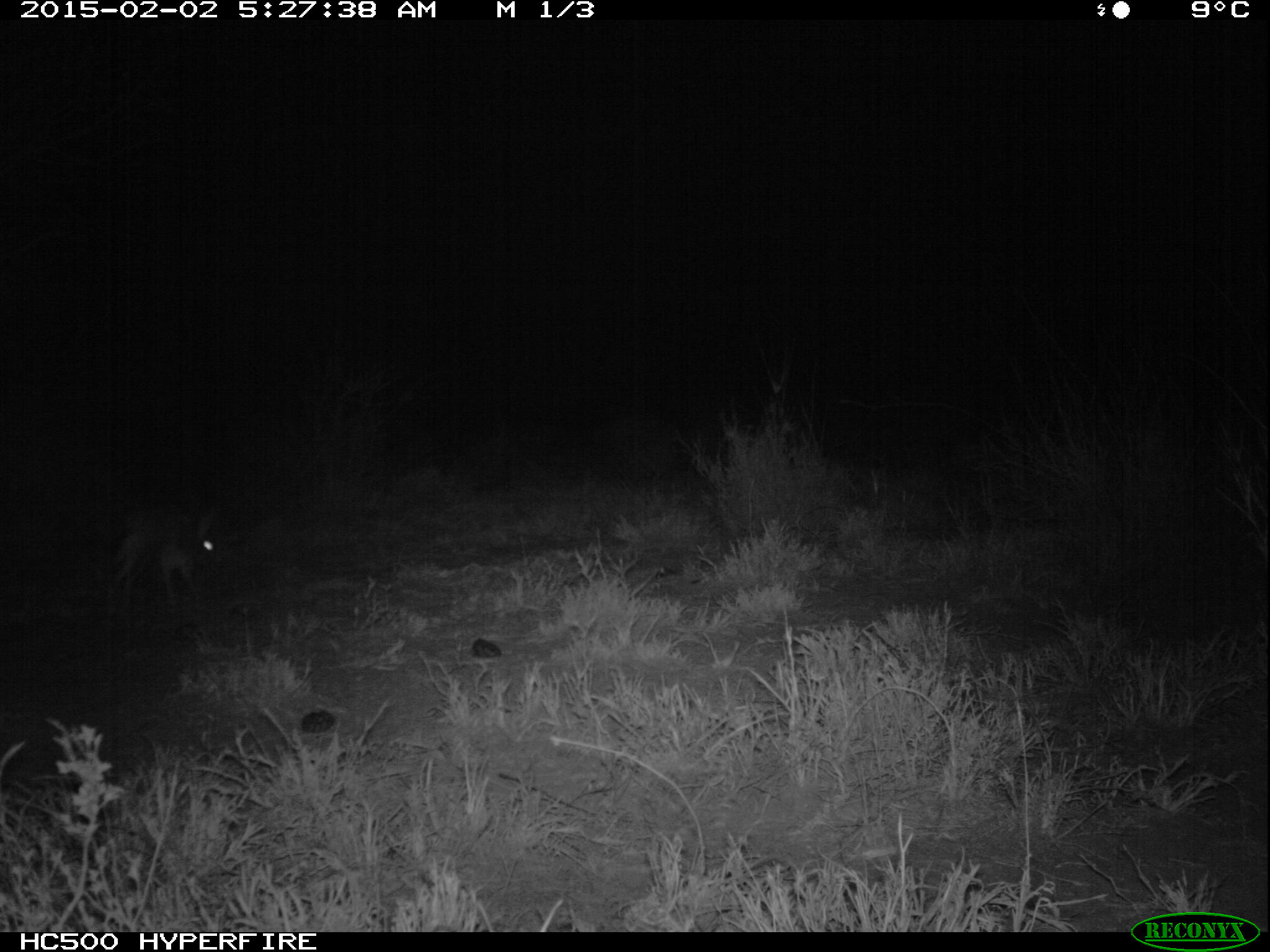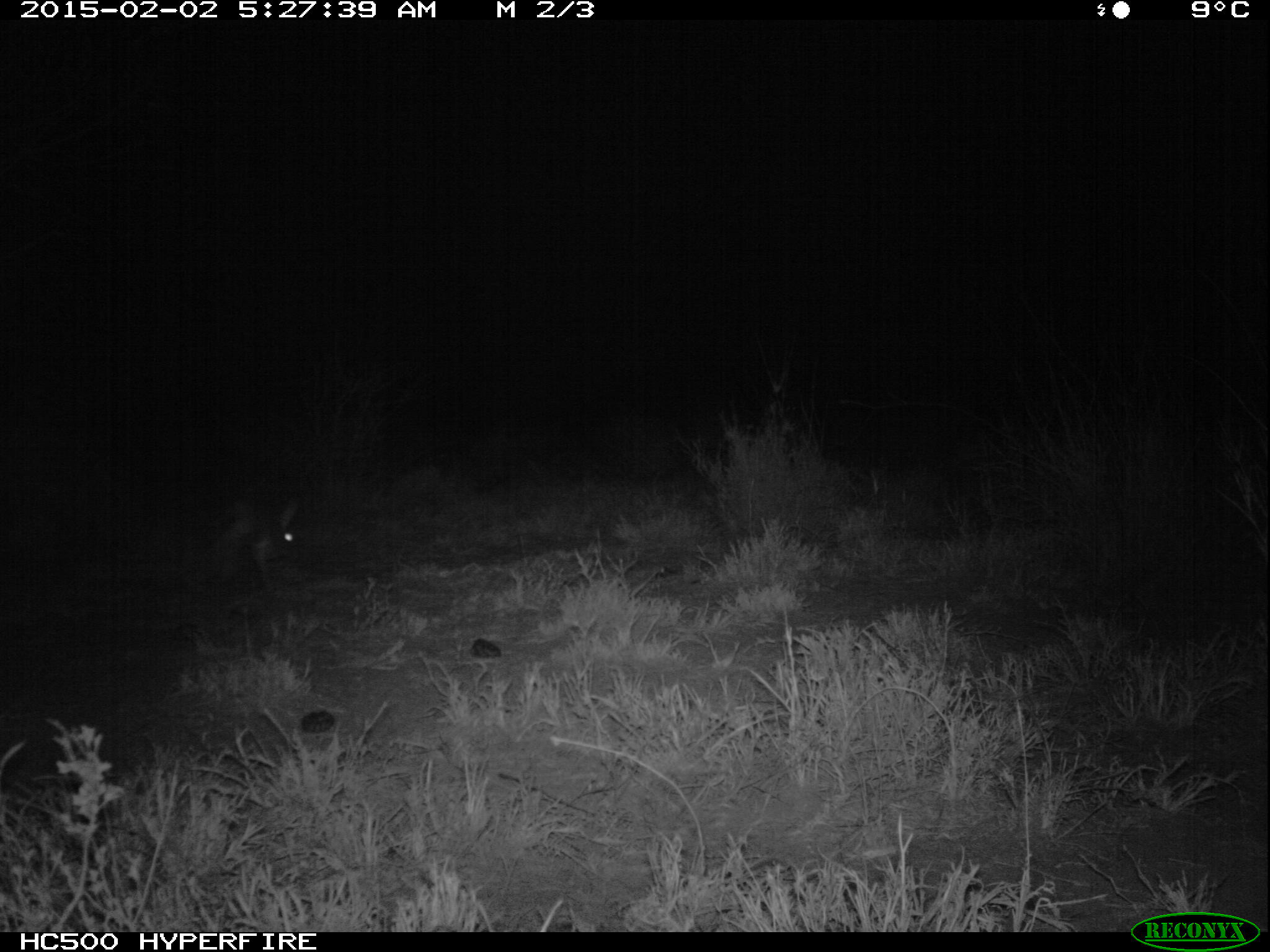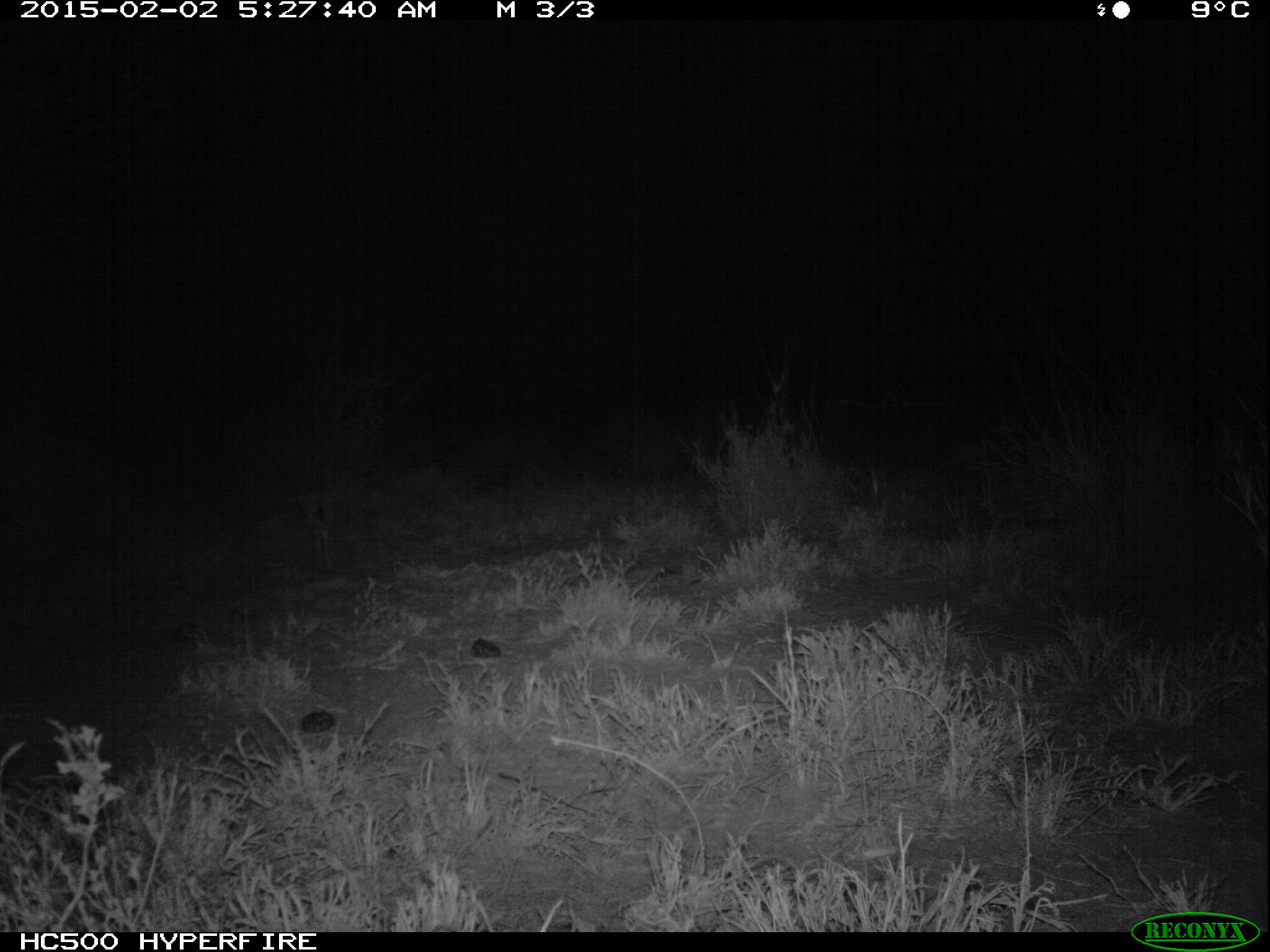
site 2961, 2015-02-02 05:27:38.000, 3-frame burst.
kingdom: Animalia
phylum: Chordata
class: Mammalia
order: Lagomorpha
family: Leporidae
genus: Lepus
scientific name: Lepus saxatilis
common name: scrub hare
Lepus saxatilis (scrub hare), count 1.